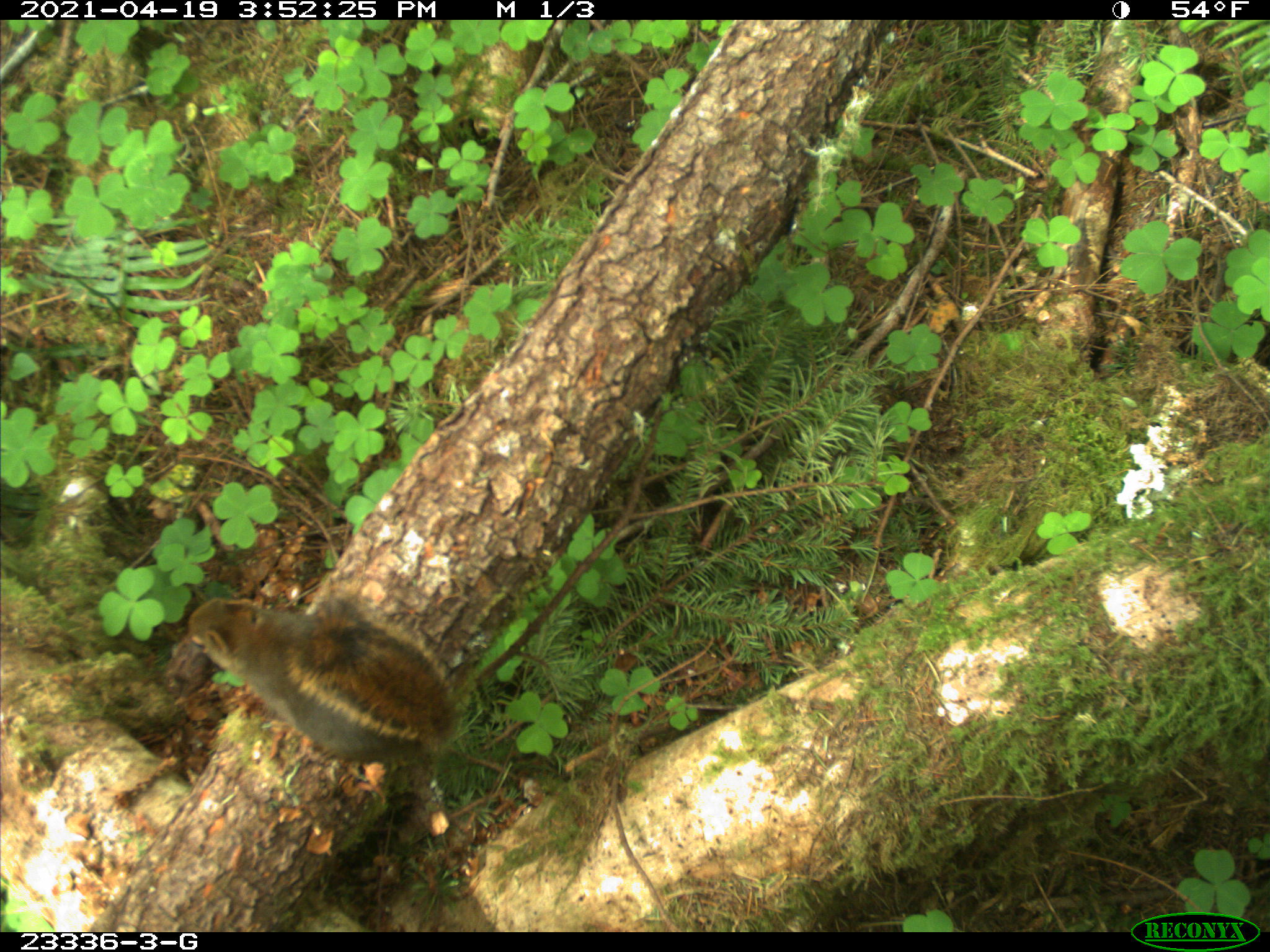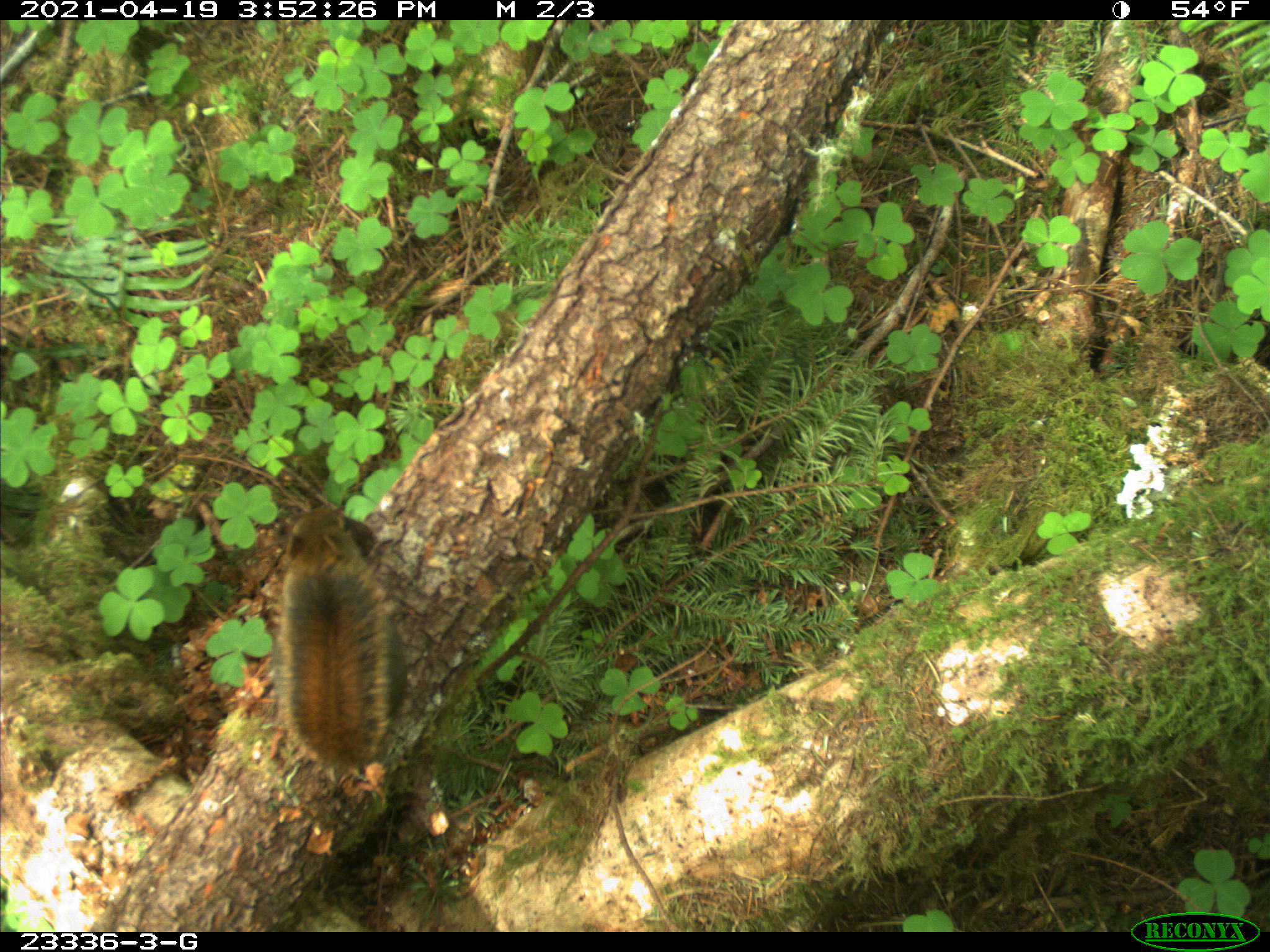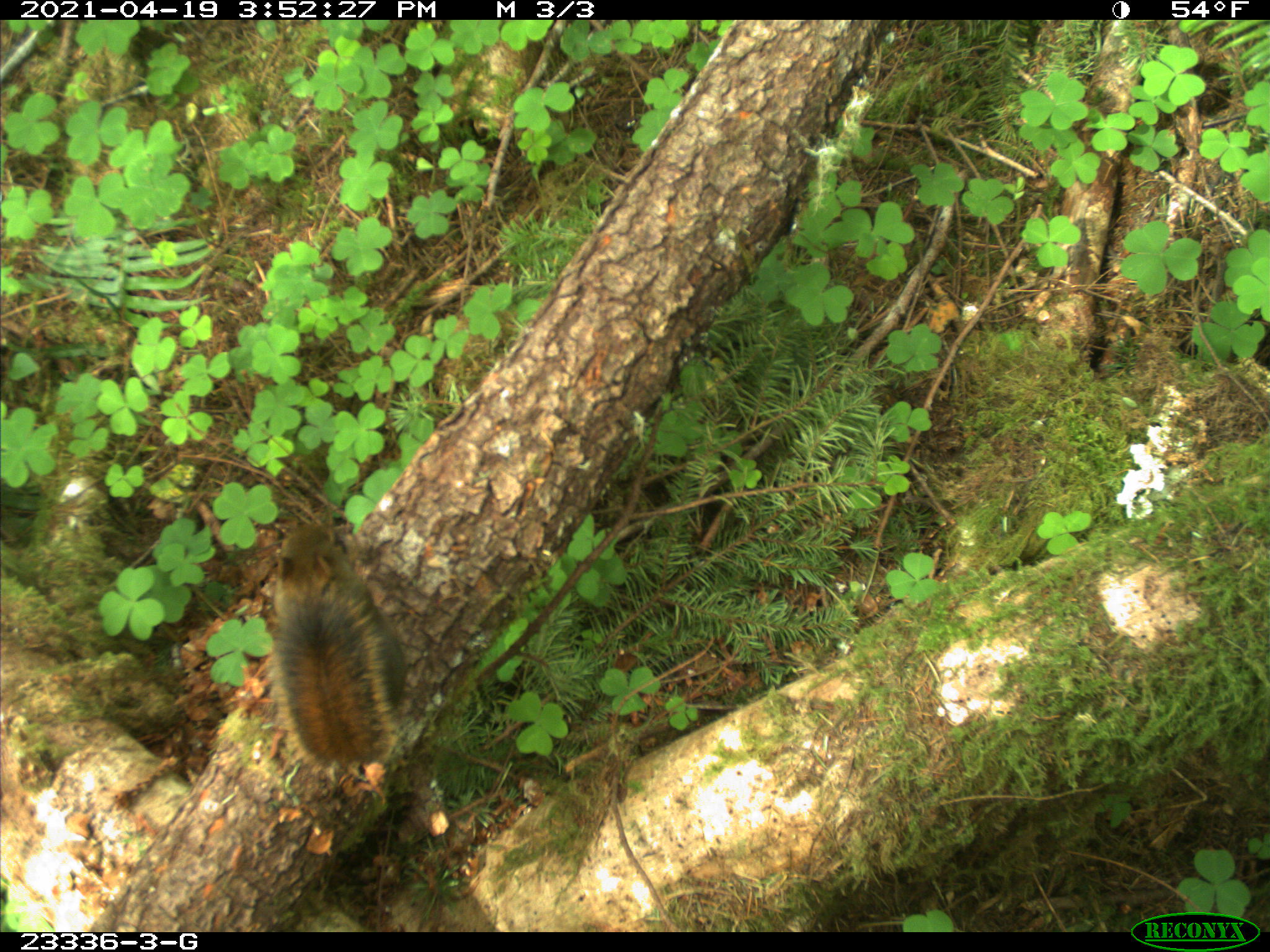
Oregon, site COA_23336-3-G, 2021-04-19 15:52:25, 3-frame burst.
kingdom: Animalia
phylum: Chordata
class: Mammalia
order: Rodentia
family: Sciuridae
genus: Tamiasciurus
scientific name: Tamiasciurus douglasii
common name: douglas squirrel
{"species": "douglas squirrel (Tamiasciurus douglasii)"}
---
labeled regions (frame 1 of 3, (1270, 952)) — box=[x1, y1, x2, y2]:
douglas squirrel: box=[180, 585, 458, 761]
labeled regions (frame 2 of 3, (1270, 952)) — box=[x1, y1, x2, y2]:
douglas squirrel: box=[265, 499, 416, 778]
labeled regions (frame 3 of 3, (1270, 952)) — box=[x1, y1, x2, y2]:
douglas squirrel: box=[257, 522, 418, 777]